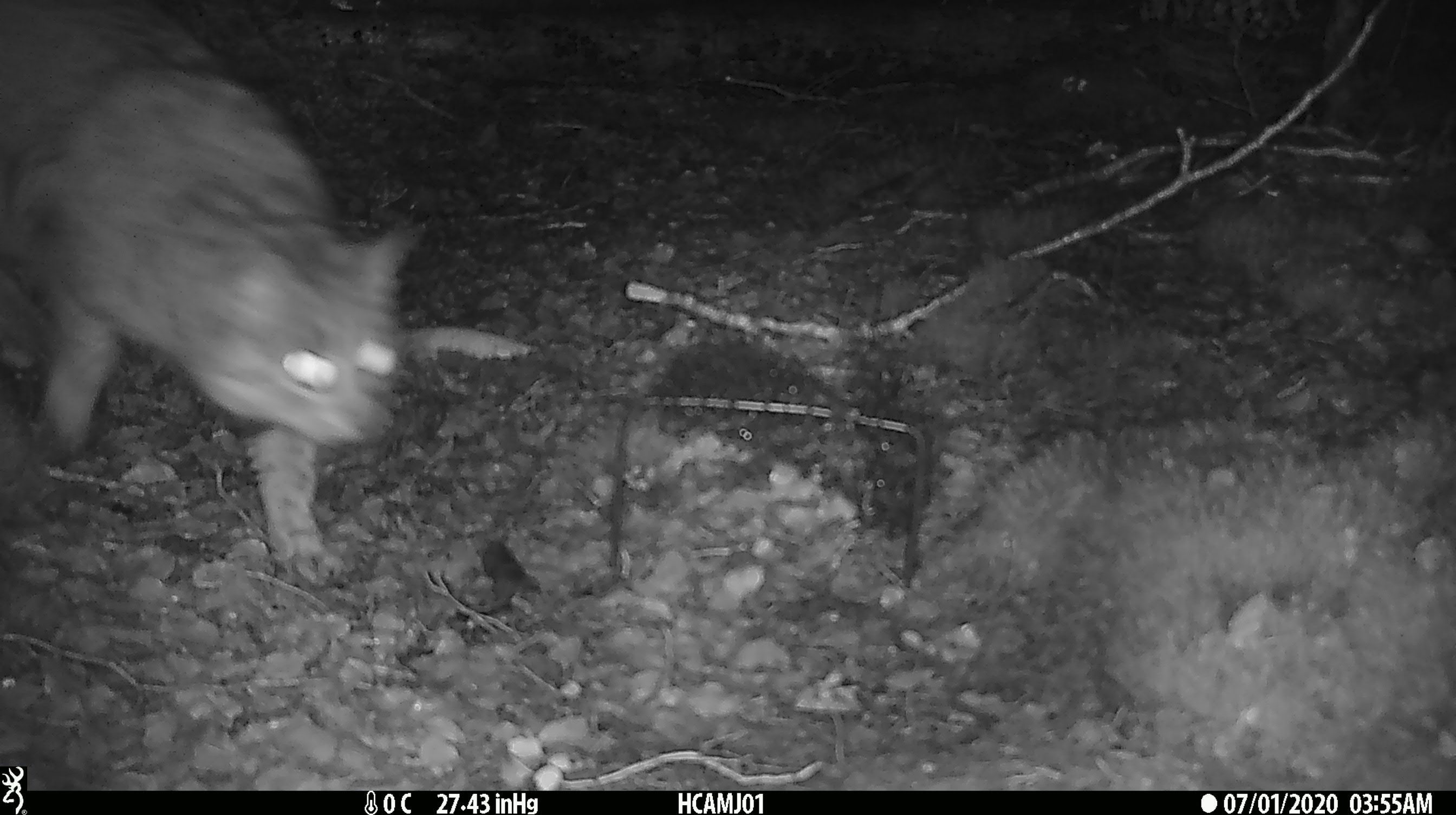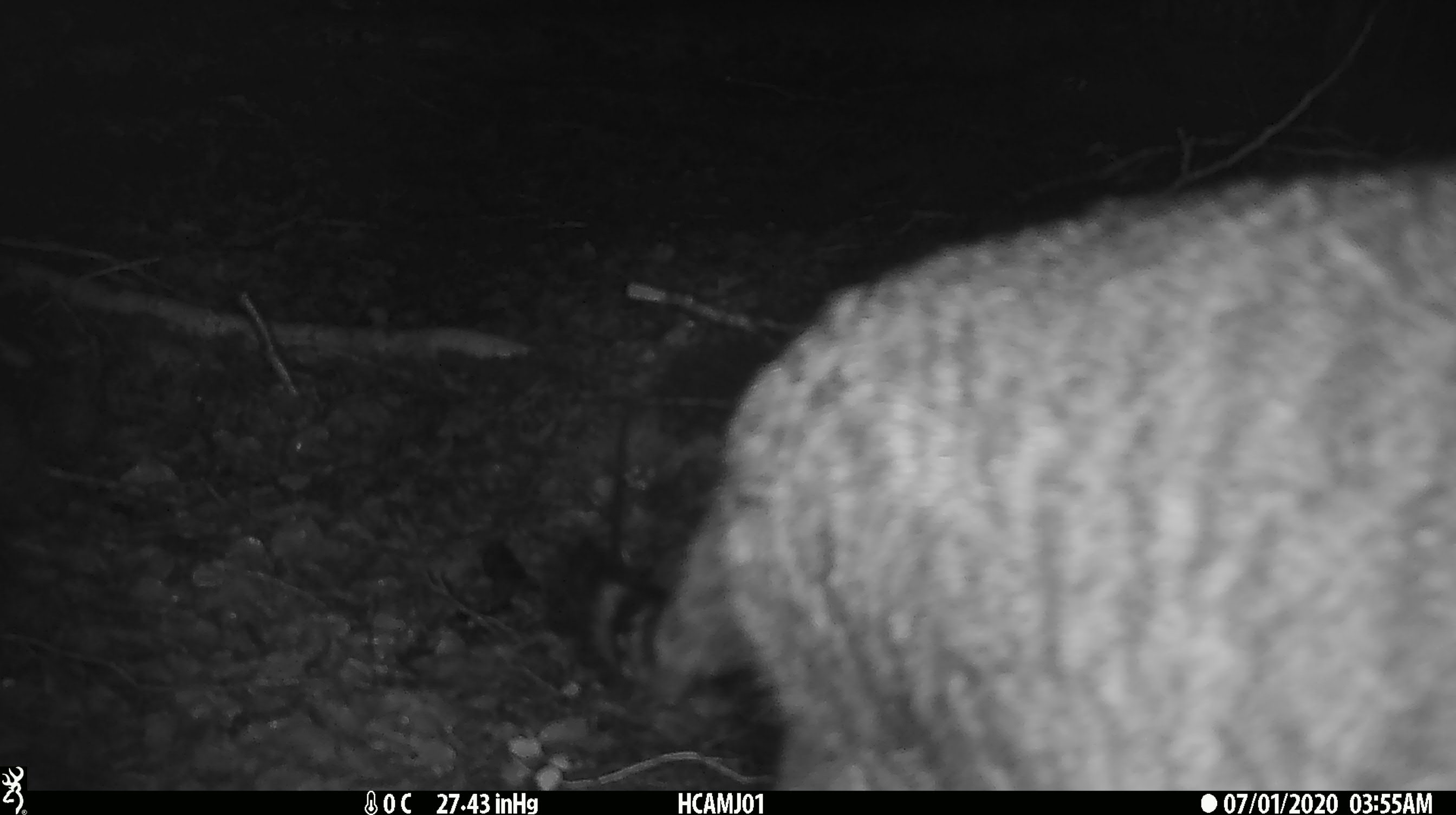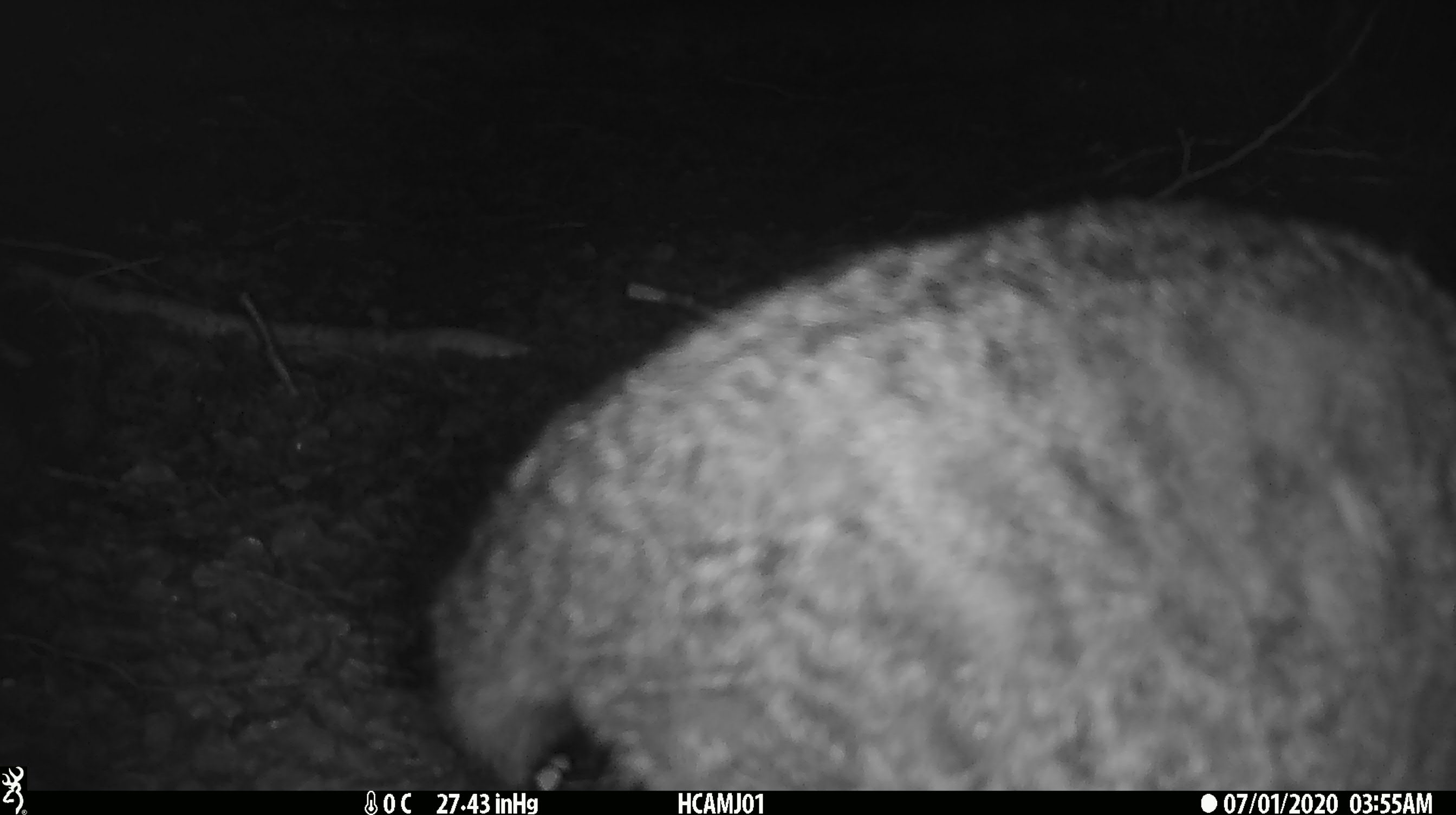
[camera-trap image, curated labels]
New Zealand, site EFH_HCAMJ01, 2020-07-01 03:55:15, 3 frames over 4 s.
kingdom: Animalia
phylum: Chordata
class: Mammalia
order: Carnivora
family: Felidae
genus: Felis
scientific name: Felis catus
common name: domestic cat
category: cat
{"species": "cat (domestic cat) (Felis catus)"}